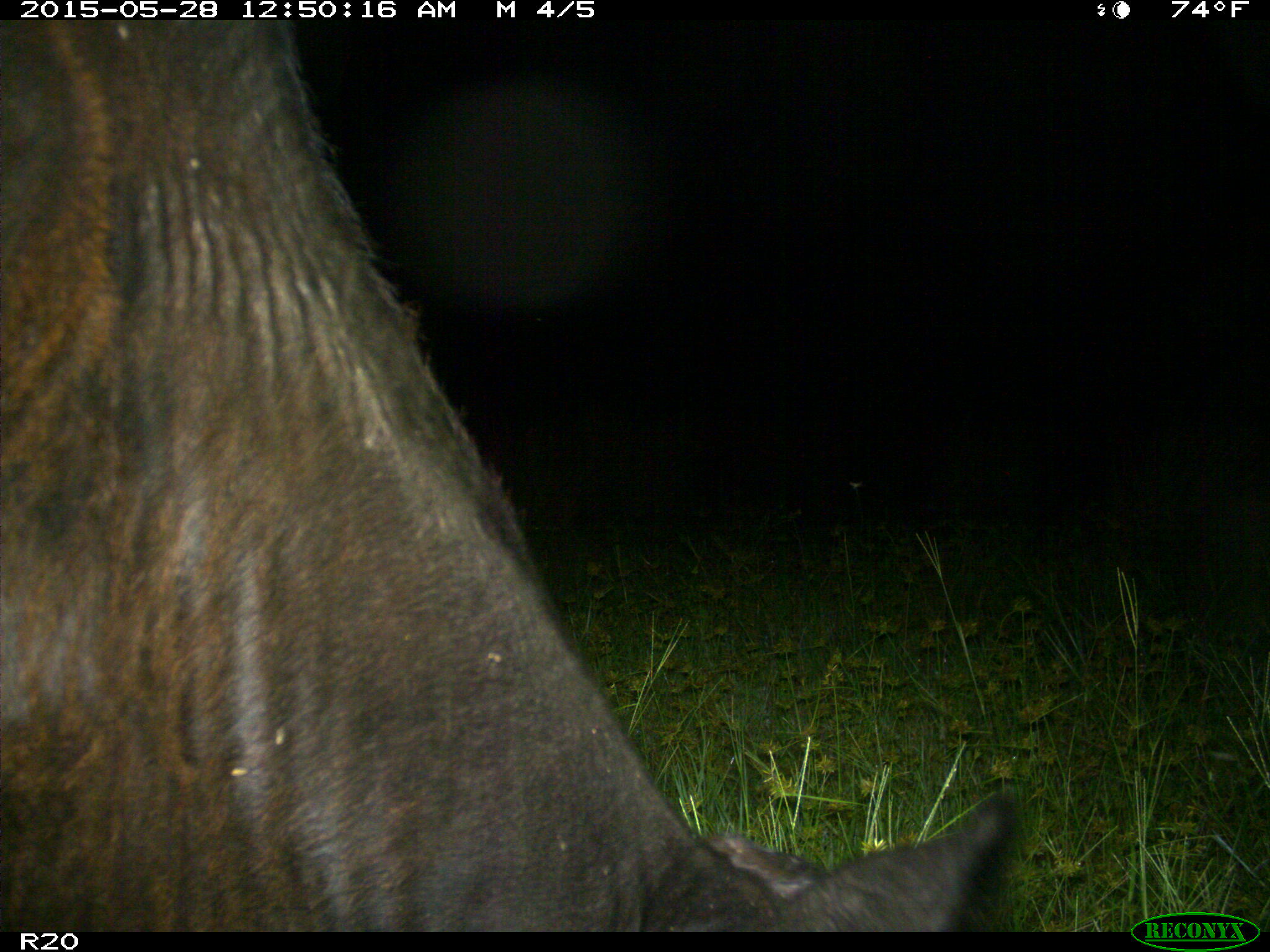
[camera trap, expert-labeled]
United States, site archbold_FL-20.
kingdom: Animalia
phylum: Chordata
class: Mammalia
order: Artiodactyla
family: Bovidae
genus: Bos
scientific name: Bos taurus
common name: domestic cow